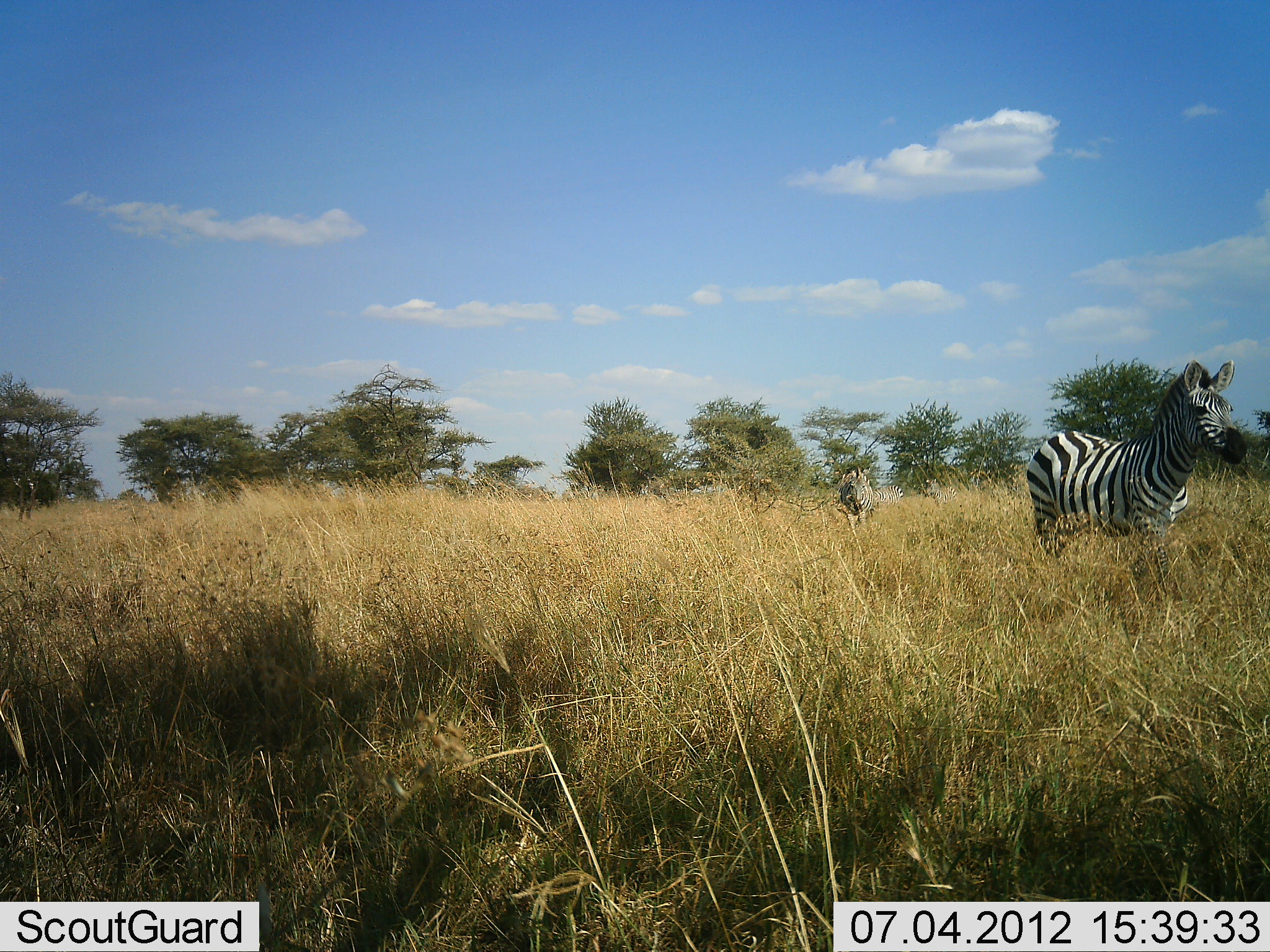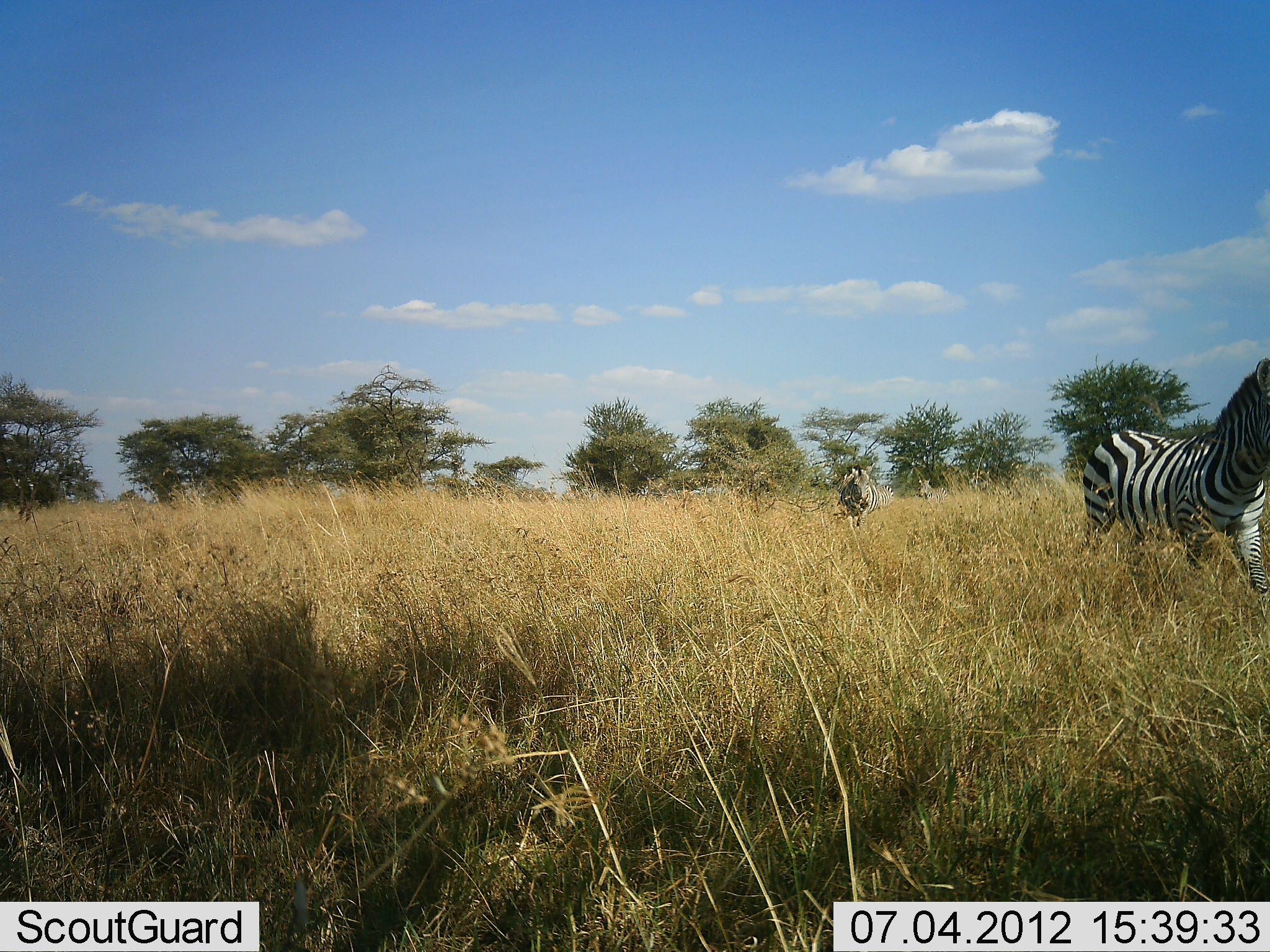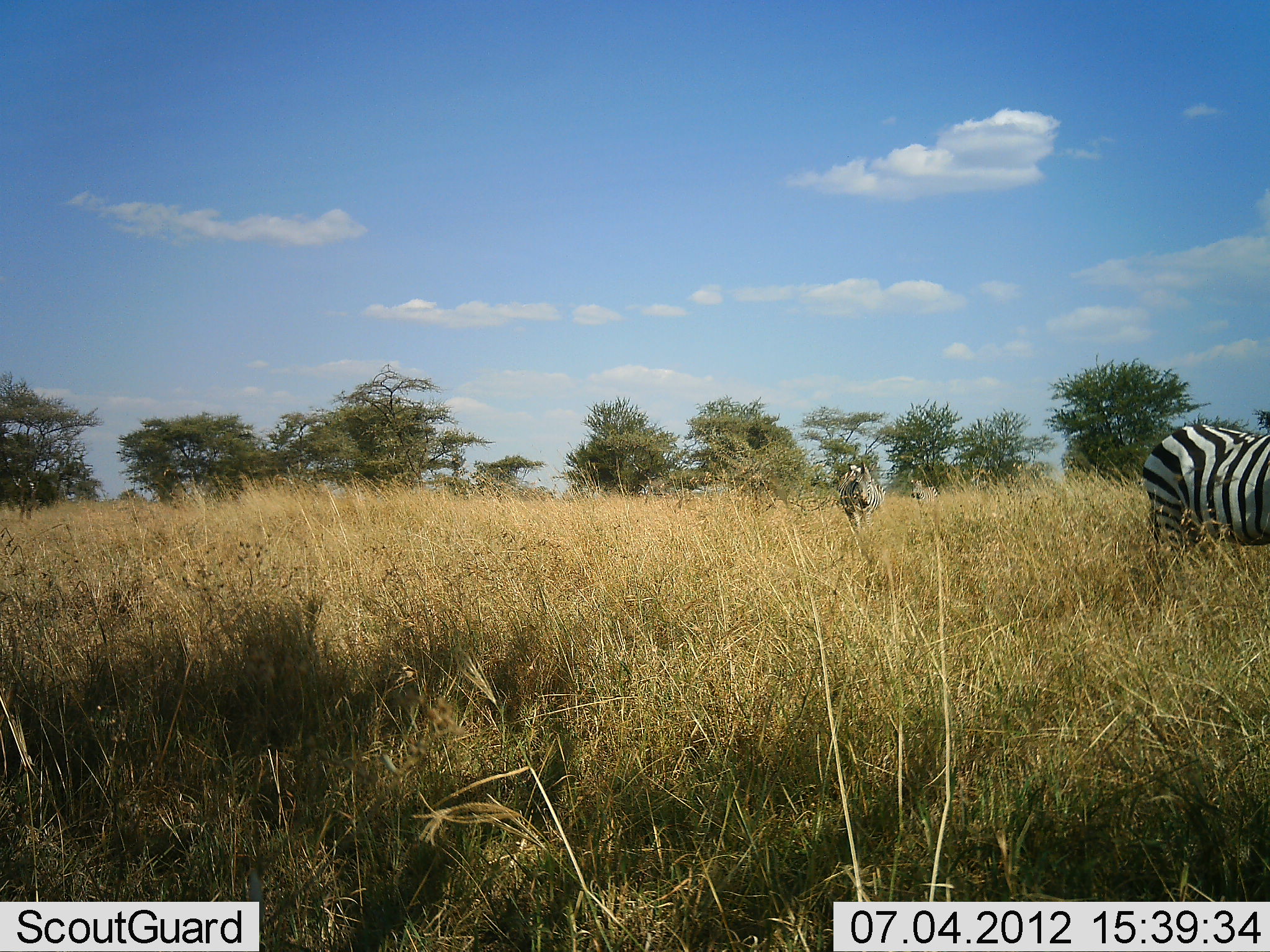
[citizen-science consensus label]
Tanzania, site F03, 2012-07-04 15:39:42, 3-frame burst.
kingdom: Animalia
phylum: Chordata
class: Mammalia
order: Perissodactyla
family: Equidae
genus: Equus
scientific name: Equus quagga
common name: plains zebra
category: zebra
Zebra (plains zebra) (Equus quagga), count 3. Behavior (volunteer vote fractions): standing 10%, resting 0%, moving 100%, interacting 0%. Young present (vote fraction): 0%. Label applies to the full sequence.